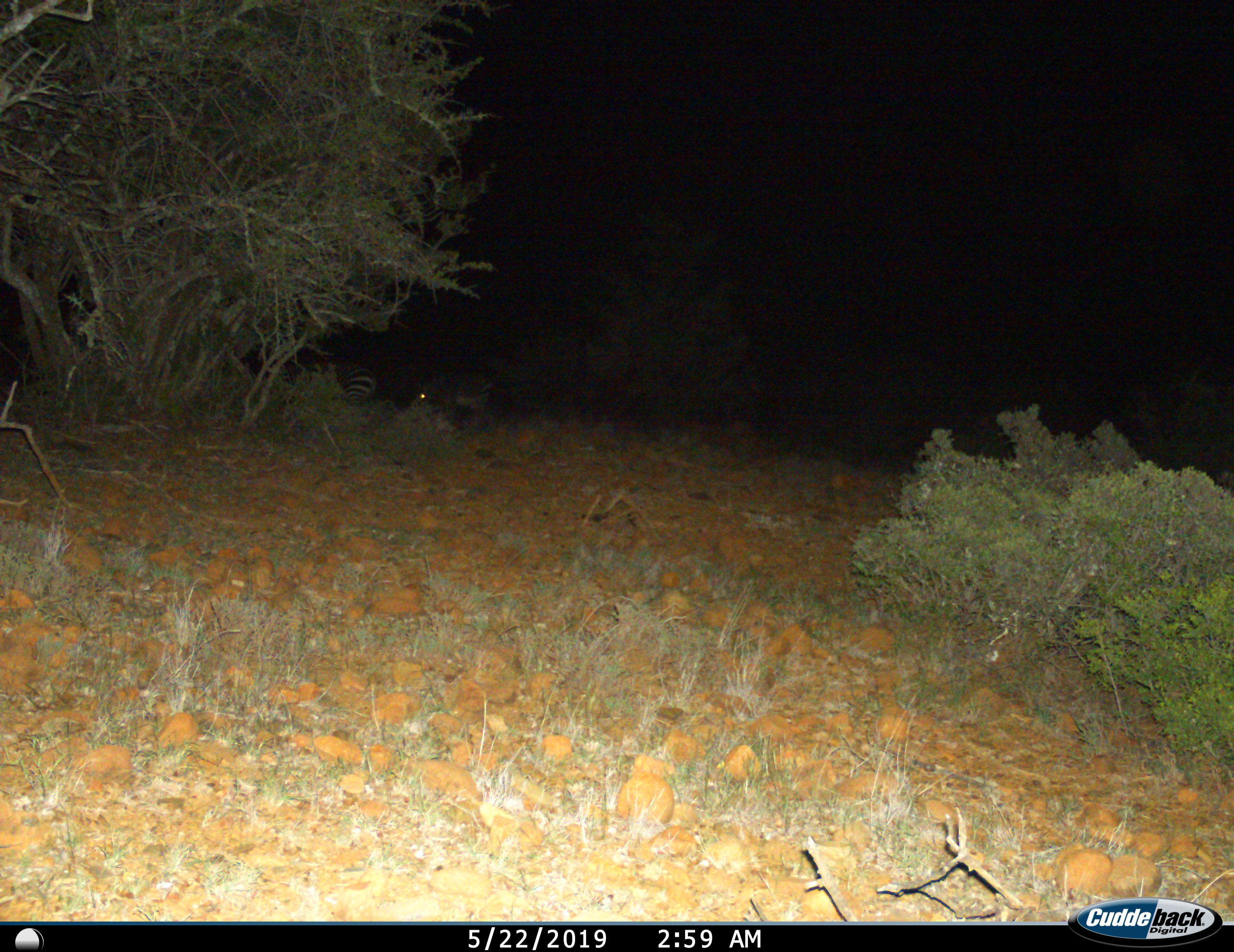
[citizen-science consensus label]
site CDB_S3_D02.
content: unidentified animal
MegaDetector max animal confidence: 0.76